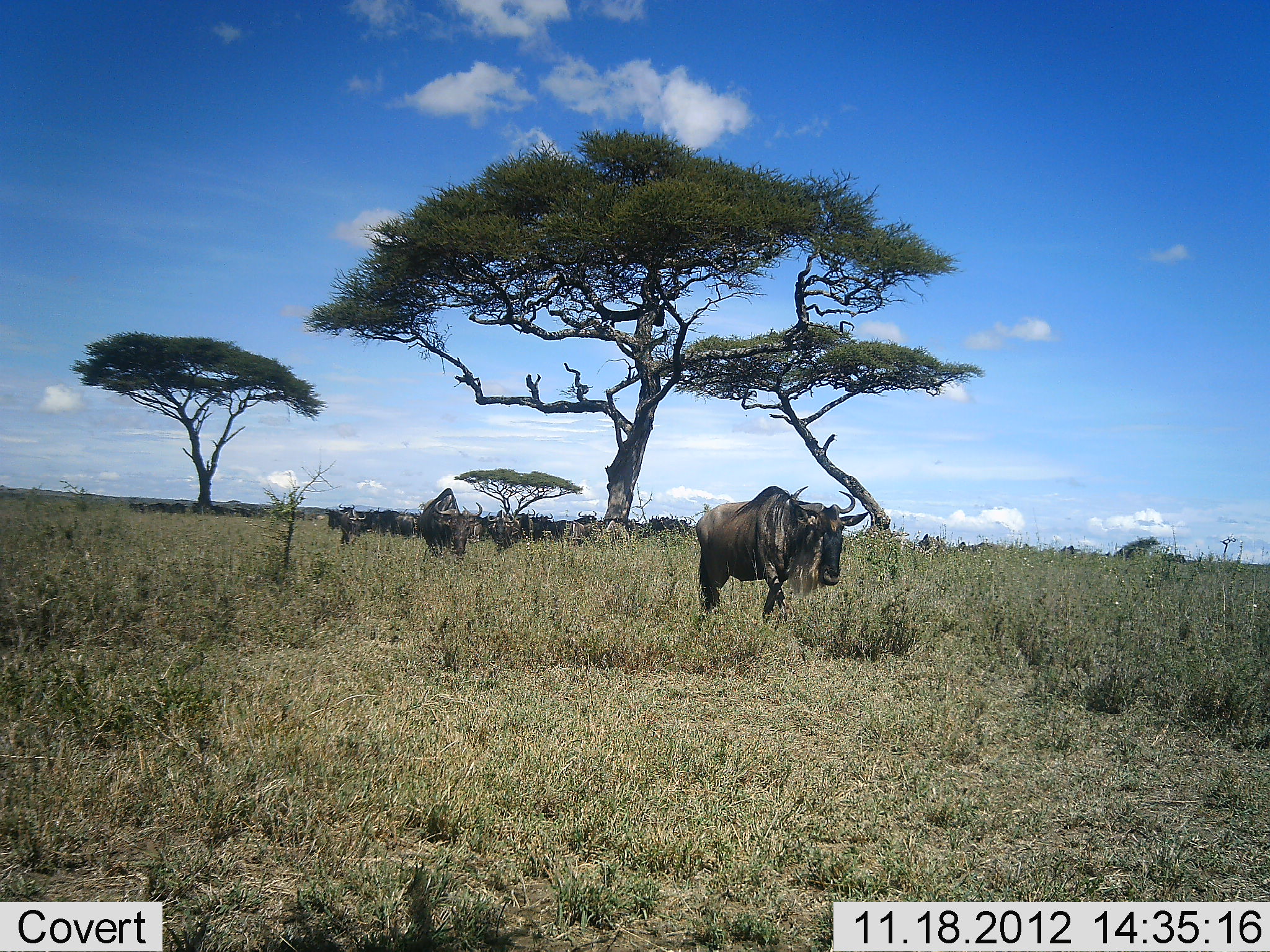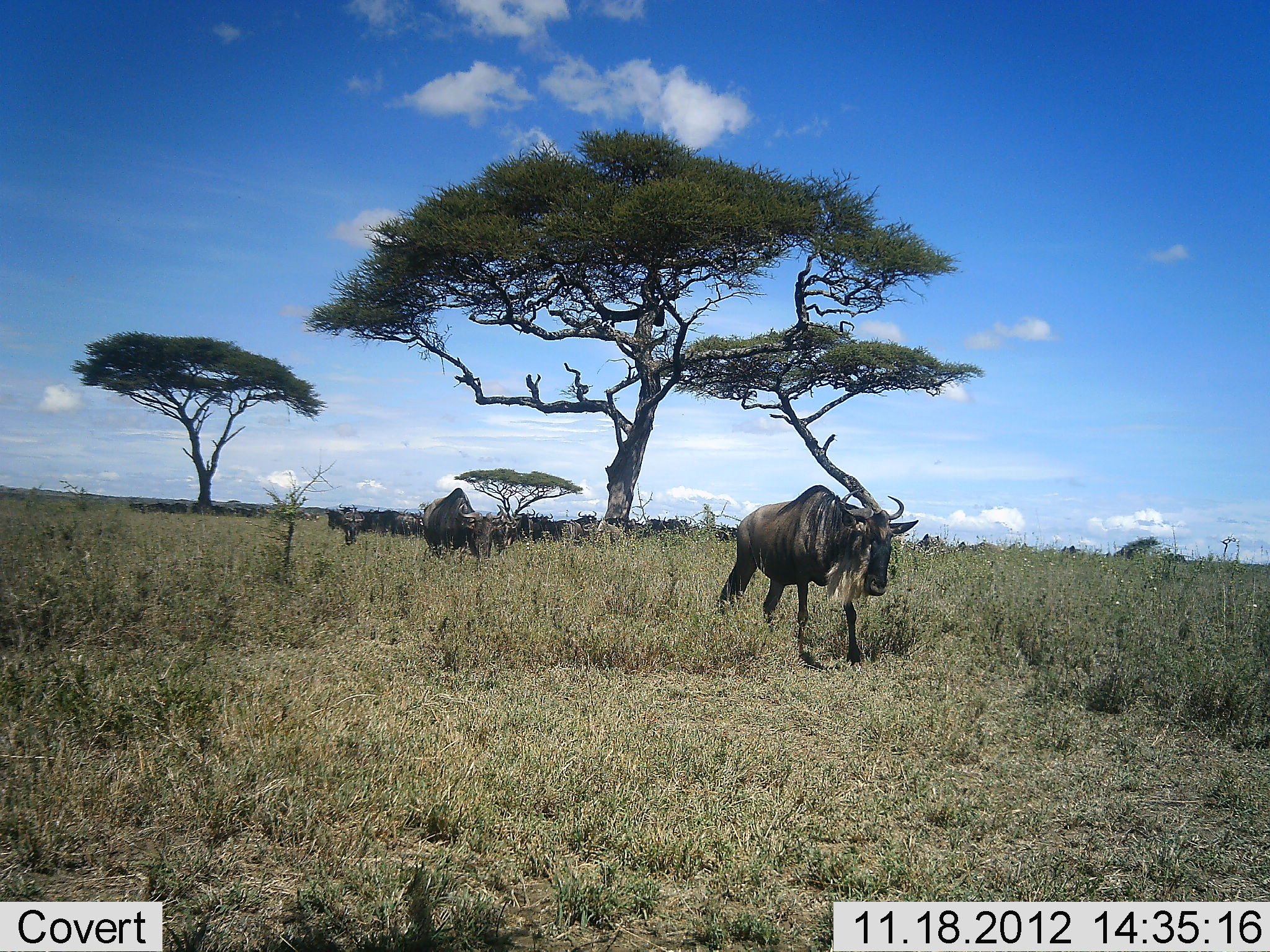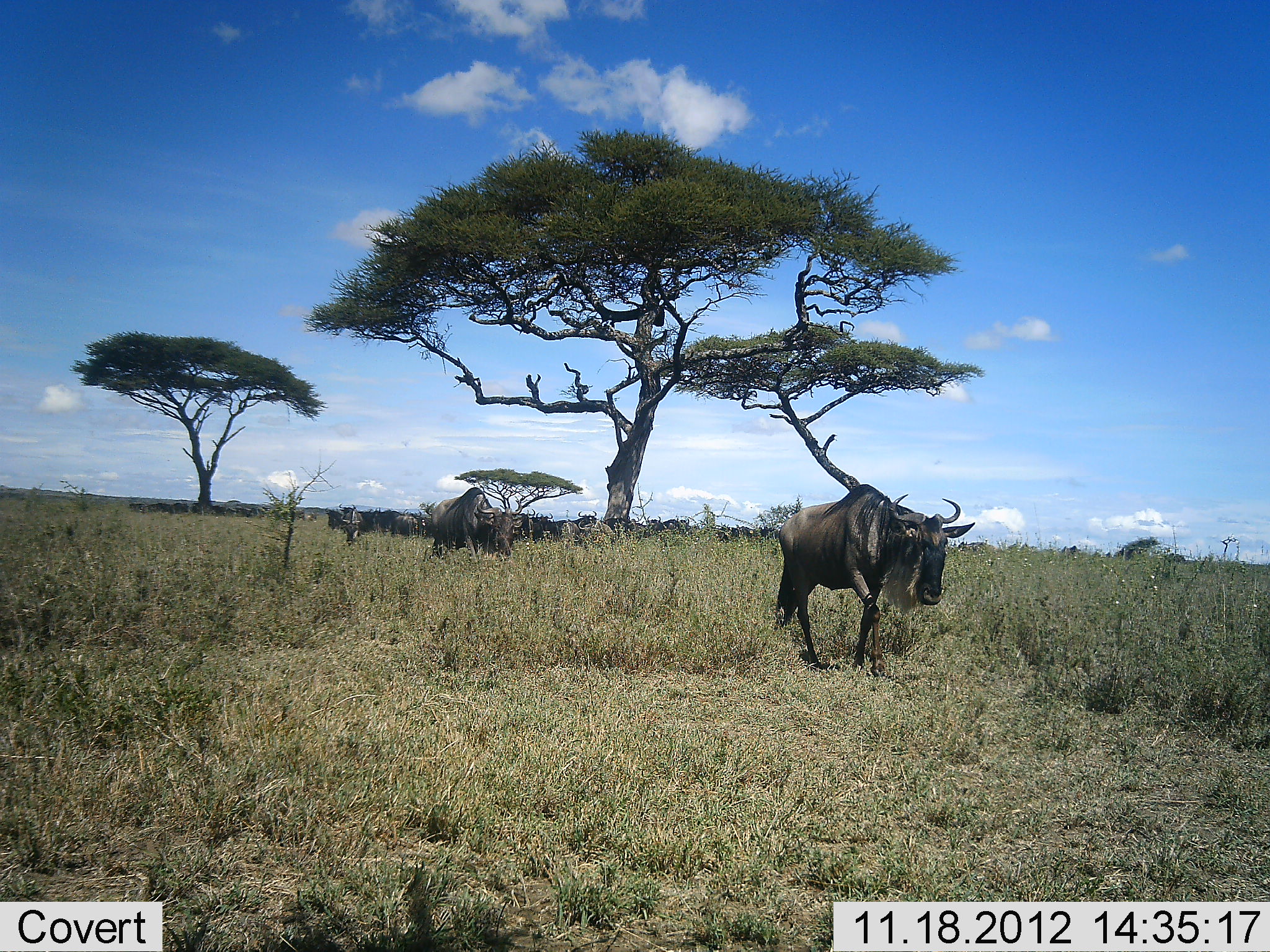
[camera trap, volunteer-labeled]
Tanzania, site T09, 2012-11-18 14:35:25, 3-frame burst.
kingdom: Animalia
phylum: Chordata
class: Mammalia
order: Artiodactyla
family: Bovidae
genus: Connochaetes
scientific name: Connochaetes taurinus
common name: blue wildebeest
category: wildebeest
Wildebeest (blue wildebeest) (Connochaetes taurinus), count 11-50. Behavior (volunteer vote fractions): standing 60%, resting 40%, moving 100%, interacting 0%. Young present (vote fraction): 0%. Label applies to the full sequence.